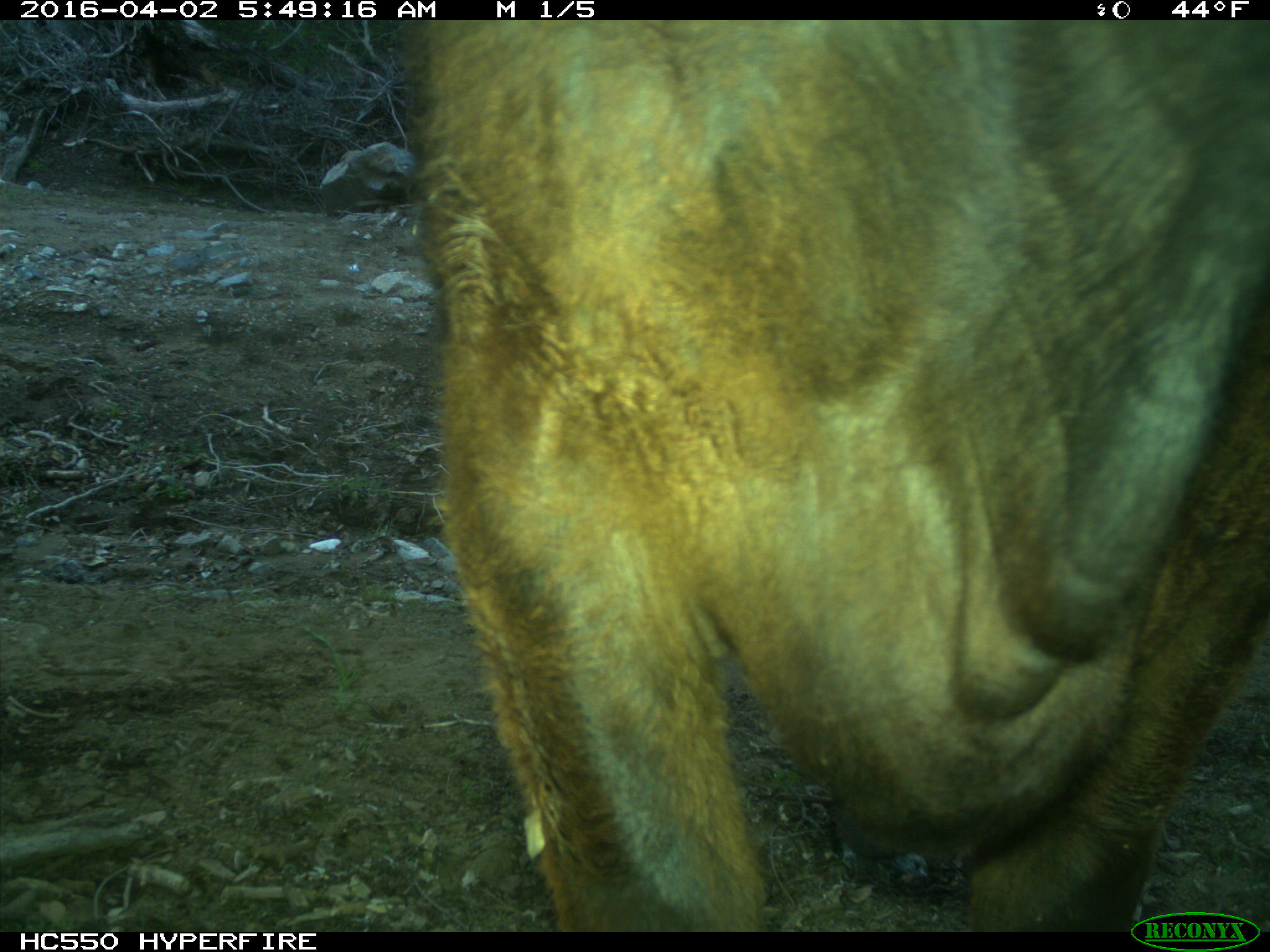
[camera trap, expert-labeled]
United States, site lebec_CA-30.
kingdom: Animalia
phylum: Chordata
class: Mammalia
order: Artiodactyla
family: Bovidae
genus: Bos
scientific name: Bos taurus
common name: domestic cow